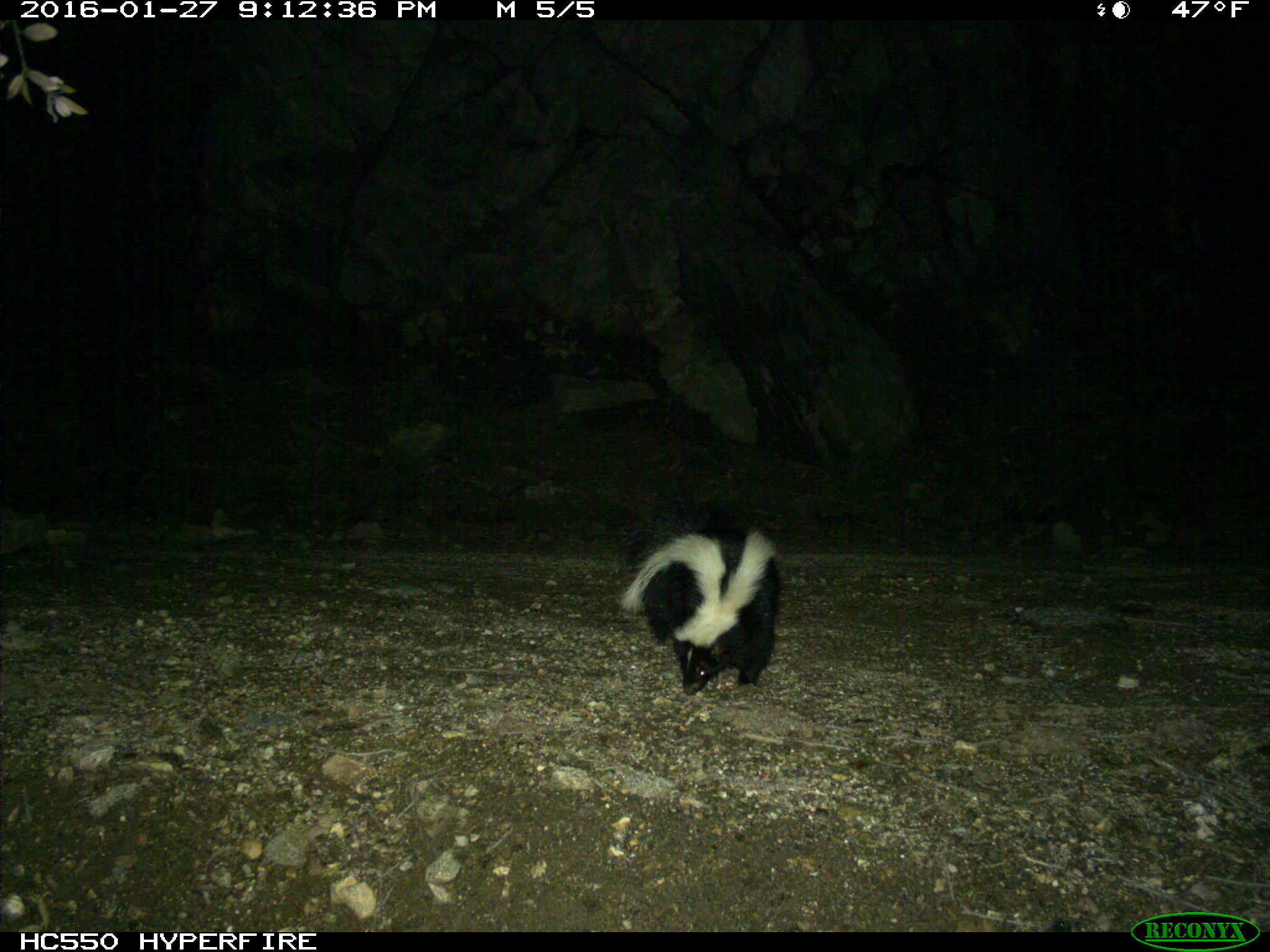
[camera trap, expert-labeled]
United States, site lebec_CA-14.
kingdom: Animalia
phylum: Chordata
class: Mammalia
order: Carnivora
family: Mephitidae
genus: Mephitis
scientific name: Mephitis mephitis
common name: striped skunk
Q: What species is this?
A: Mephitis mephitis (striped skunk).